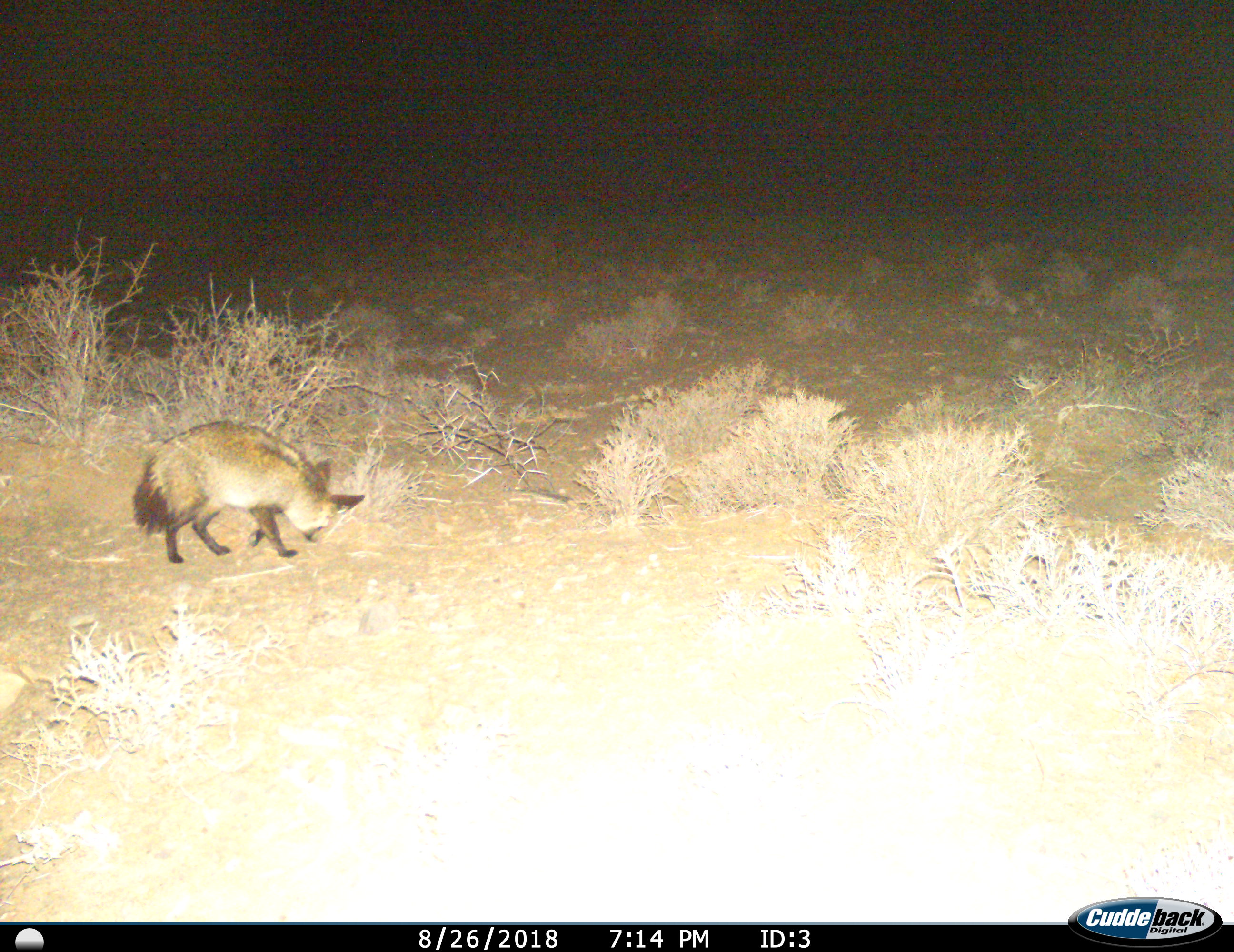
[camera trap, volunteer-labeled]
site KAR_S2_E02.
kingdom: Animalia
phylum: Chordata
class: Mammalia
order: Carnivora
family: Canidae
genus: Otocyon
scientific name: Otocyon megalotis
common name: bat-eared fox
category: foxbateared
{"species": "foxbateared (bat-eared fox) (Otocyon megalotis)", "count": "1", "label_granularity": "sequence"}